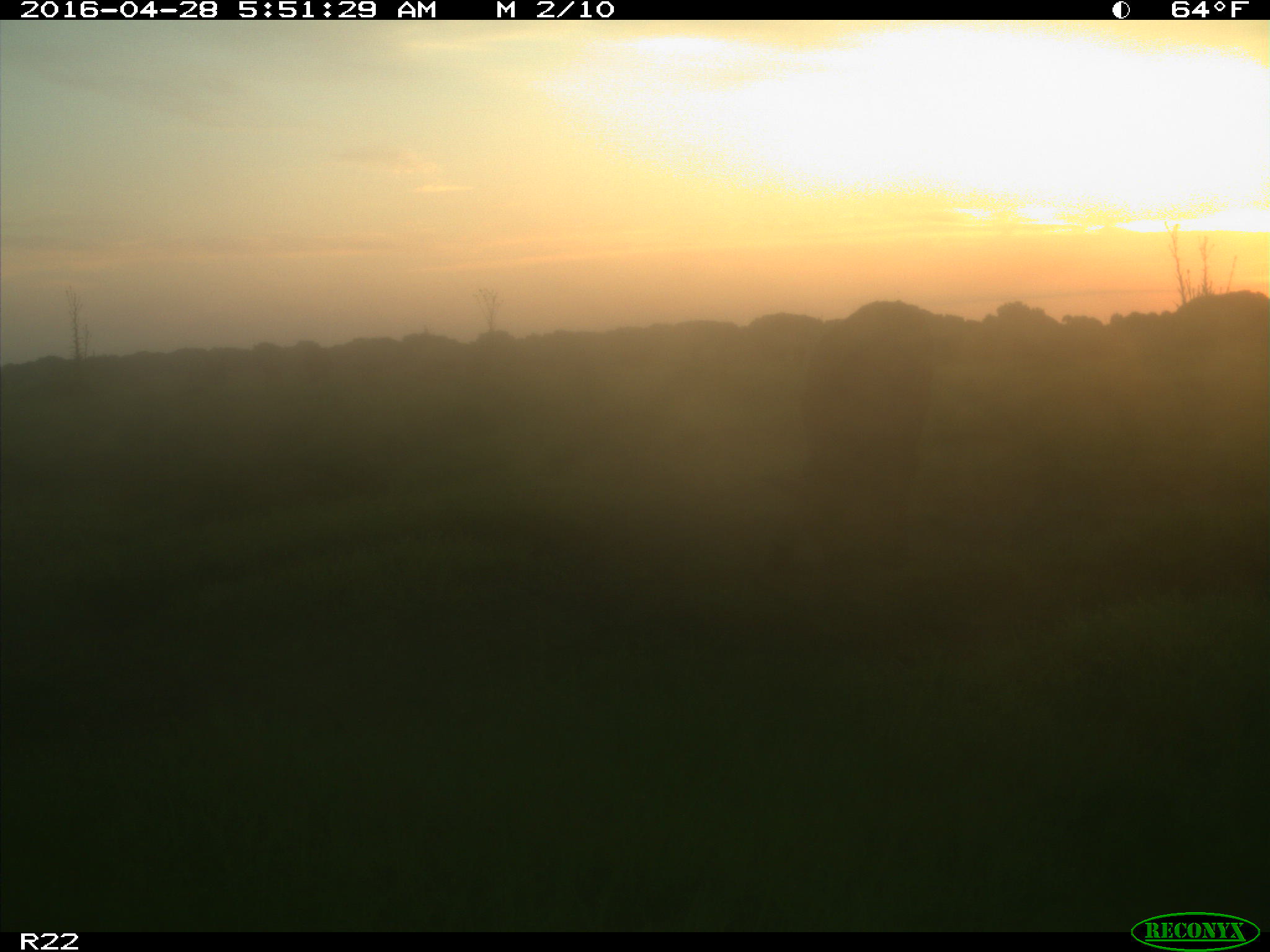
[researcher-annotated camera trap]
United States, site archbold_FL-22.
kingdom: Animalia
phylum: Chordata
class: Mammalia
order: Artiodactyla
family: Bovidae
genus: Bos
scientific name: Bos taurus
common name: domestic cow